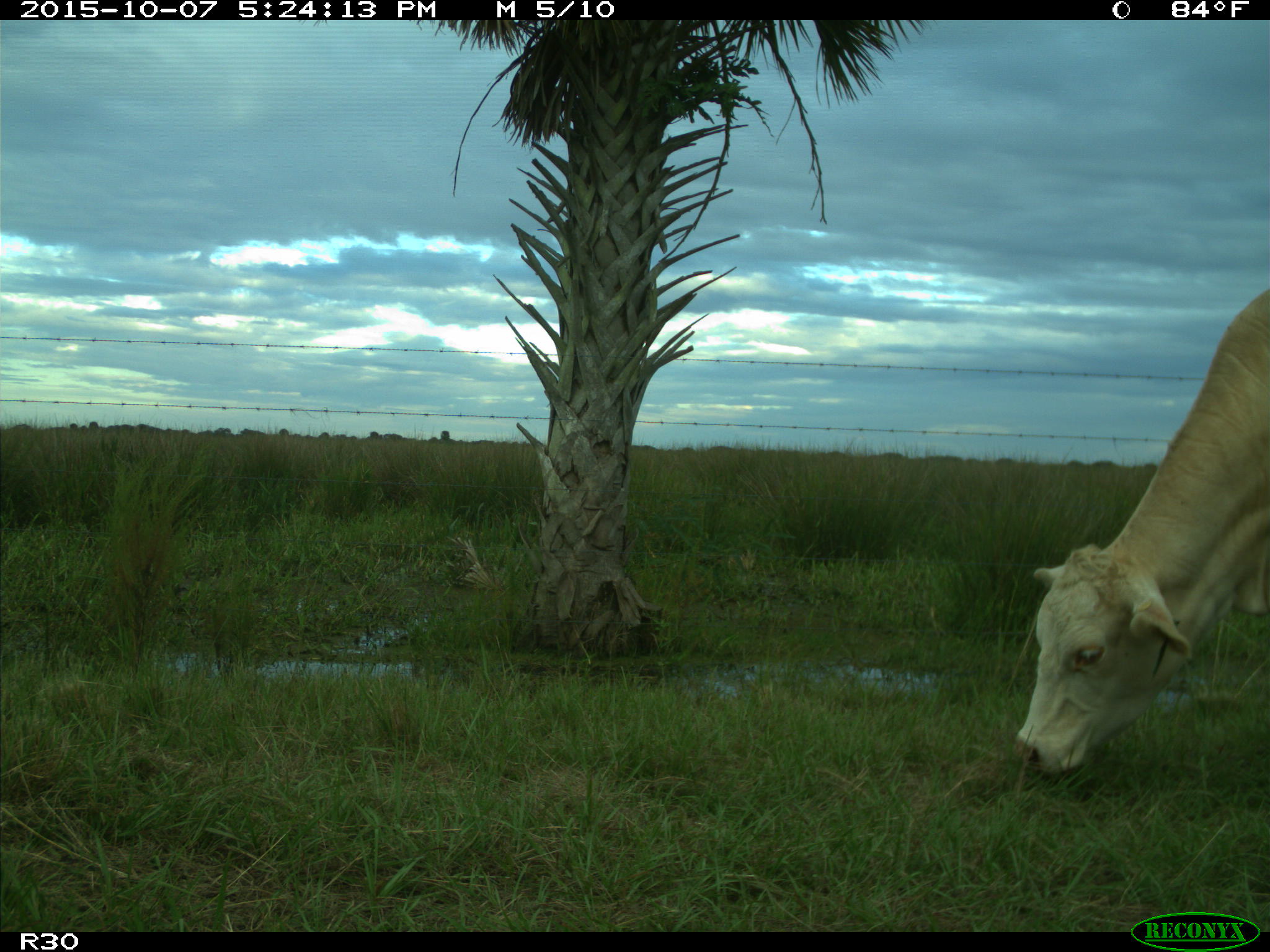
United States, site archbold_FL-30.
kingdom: Animalia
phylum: Chordata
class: Mammalia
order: Artiodactyla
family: Bovidae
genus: Bos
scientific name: Bos taurus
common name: domestic cow